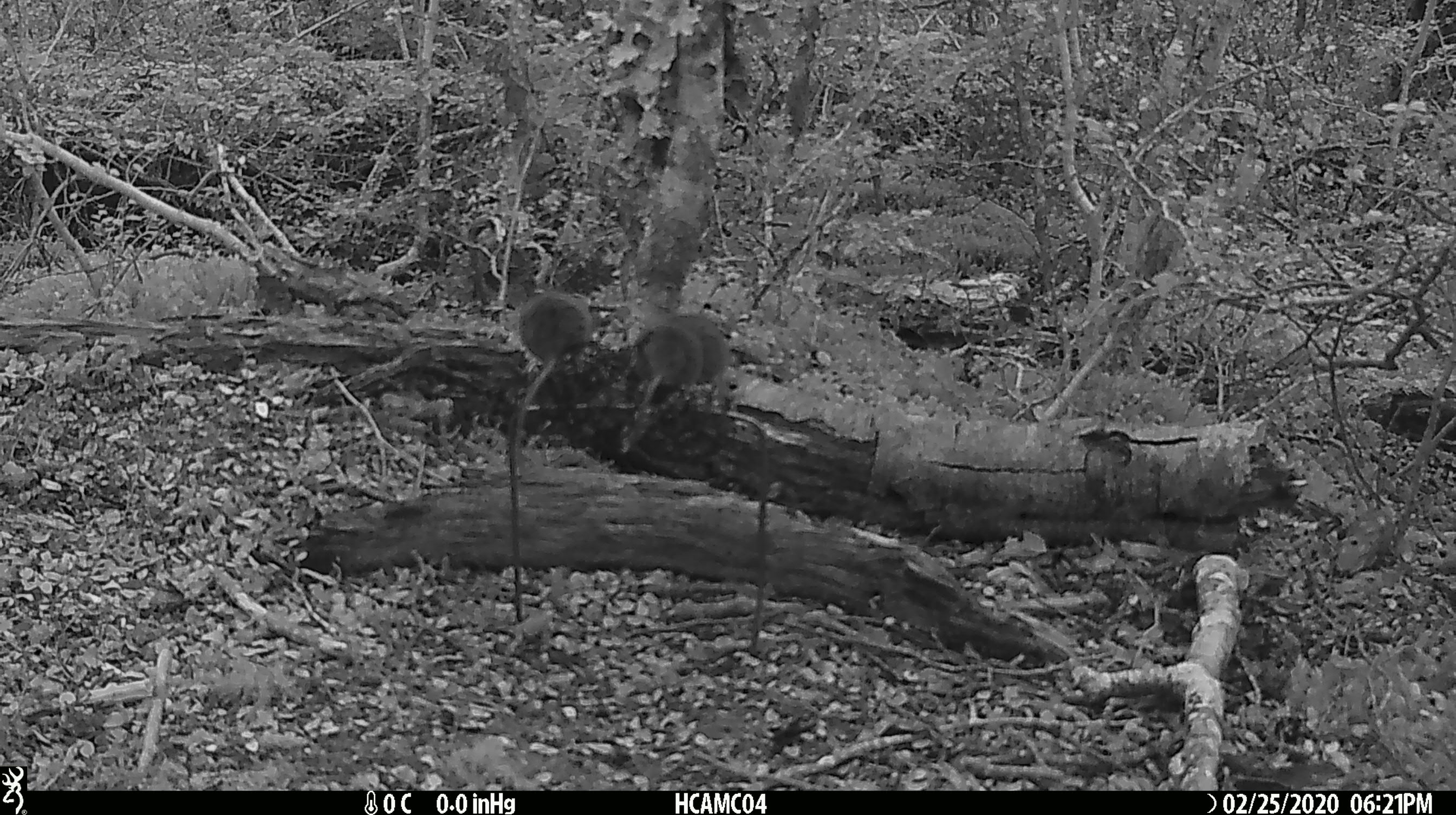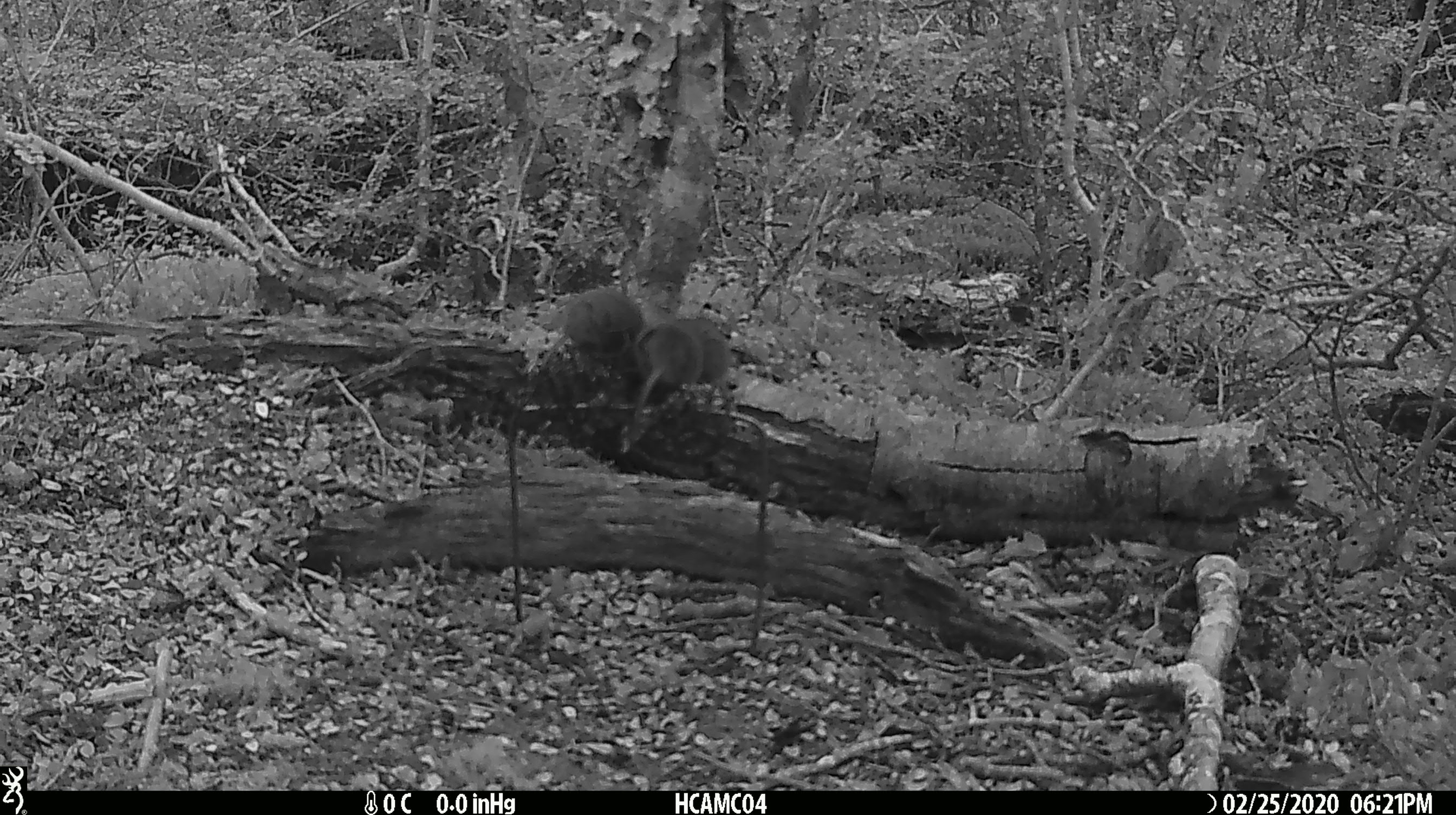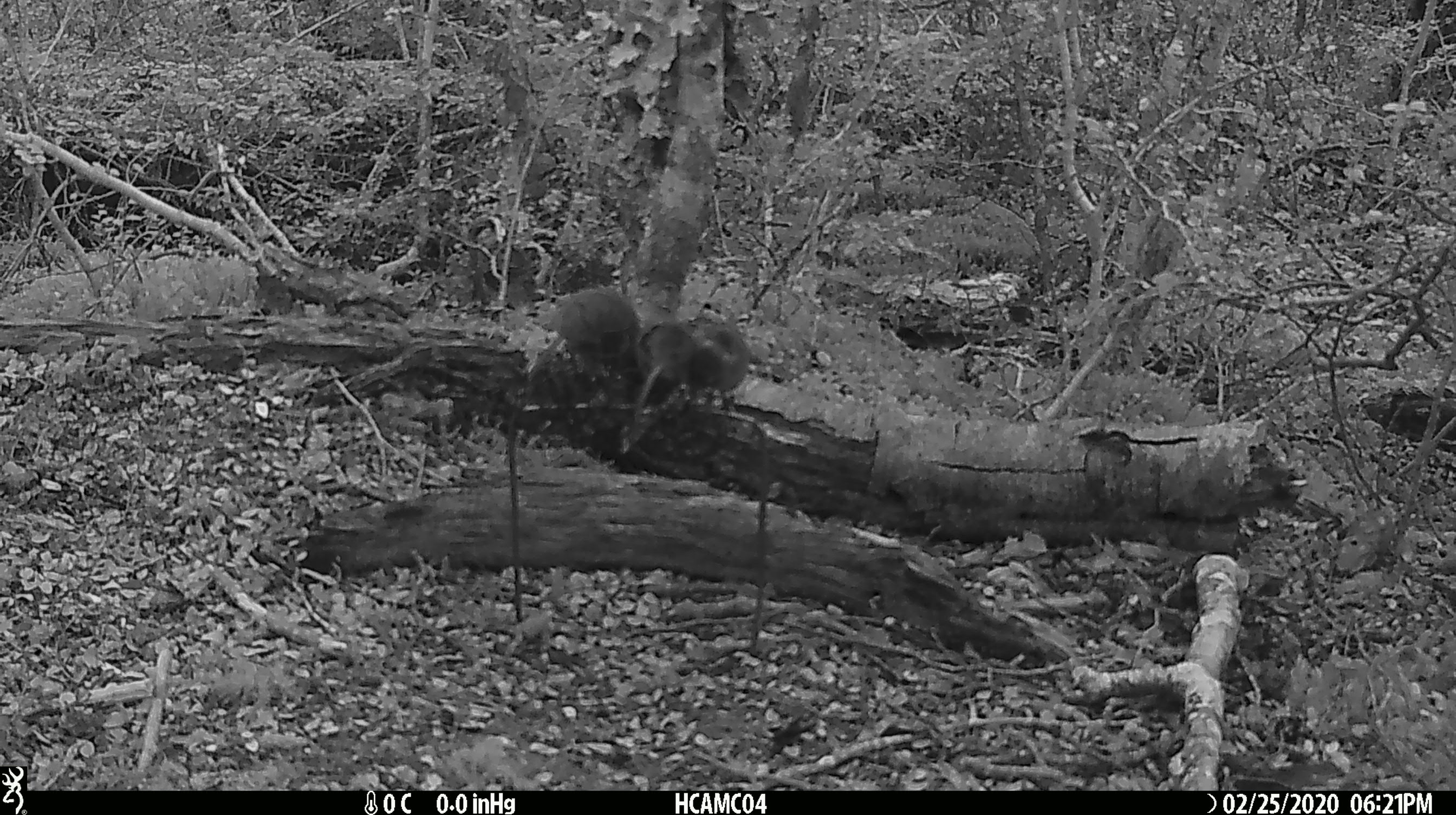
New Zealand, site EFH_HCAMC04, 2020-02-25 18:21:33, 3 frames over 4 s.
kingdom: Animalia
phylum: Chordata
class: Mammalia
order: Rodentia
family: Muridae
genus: Mus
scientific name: Mus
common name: mouse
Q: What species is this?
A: Mouse (Mus).